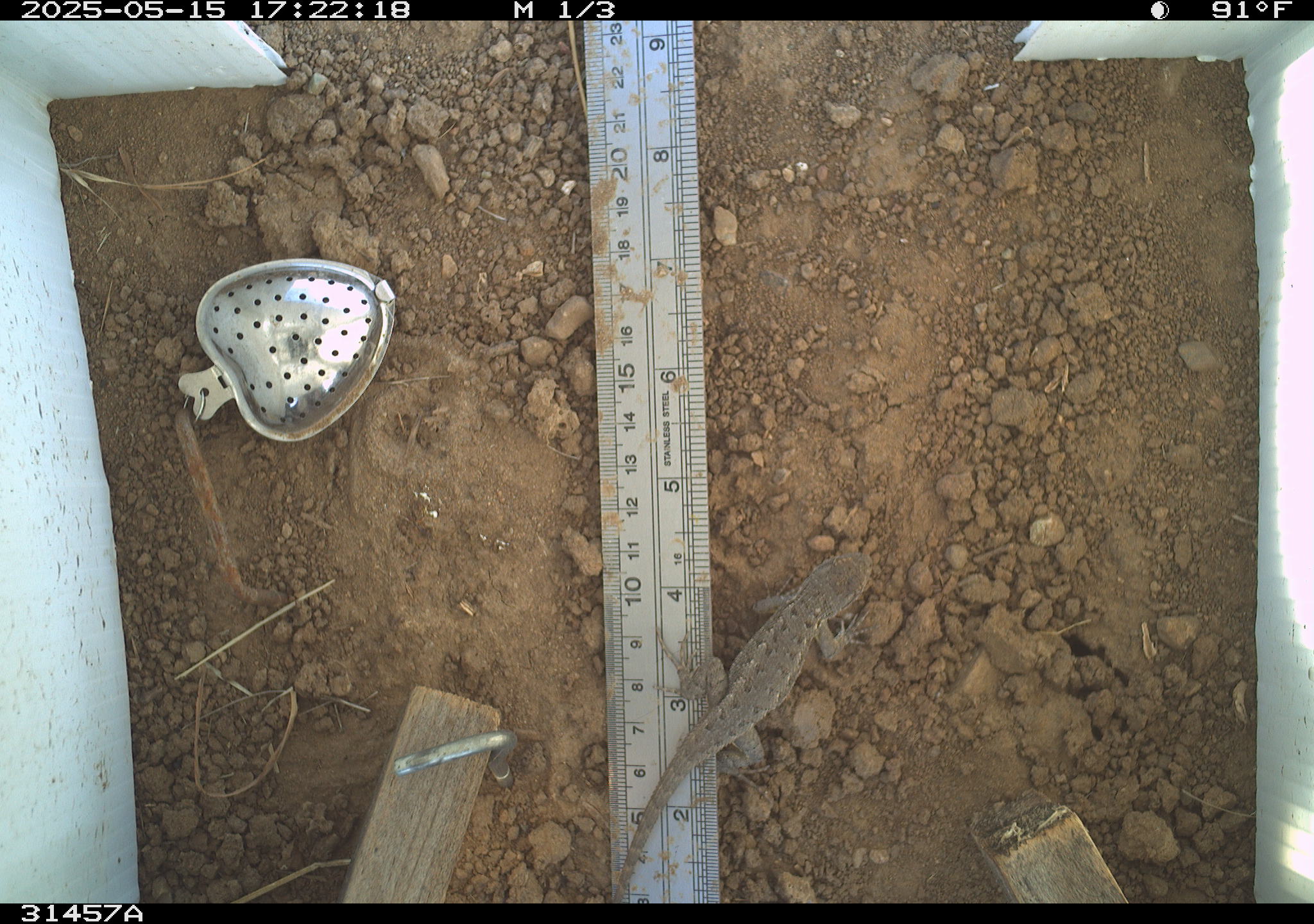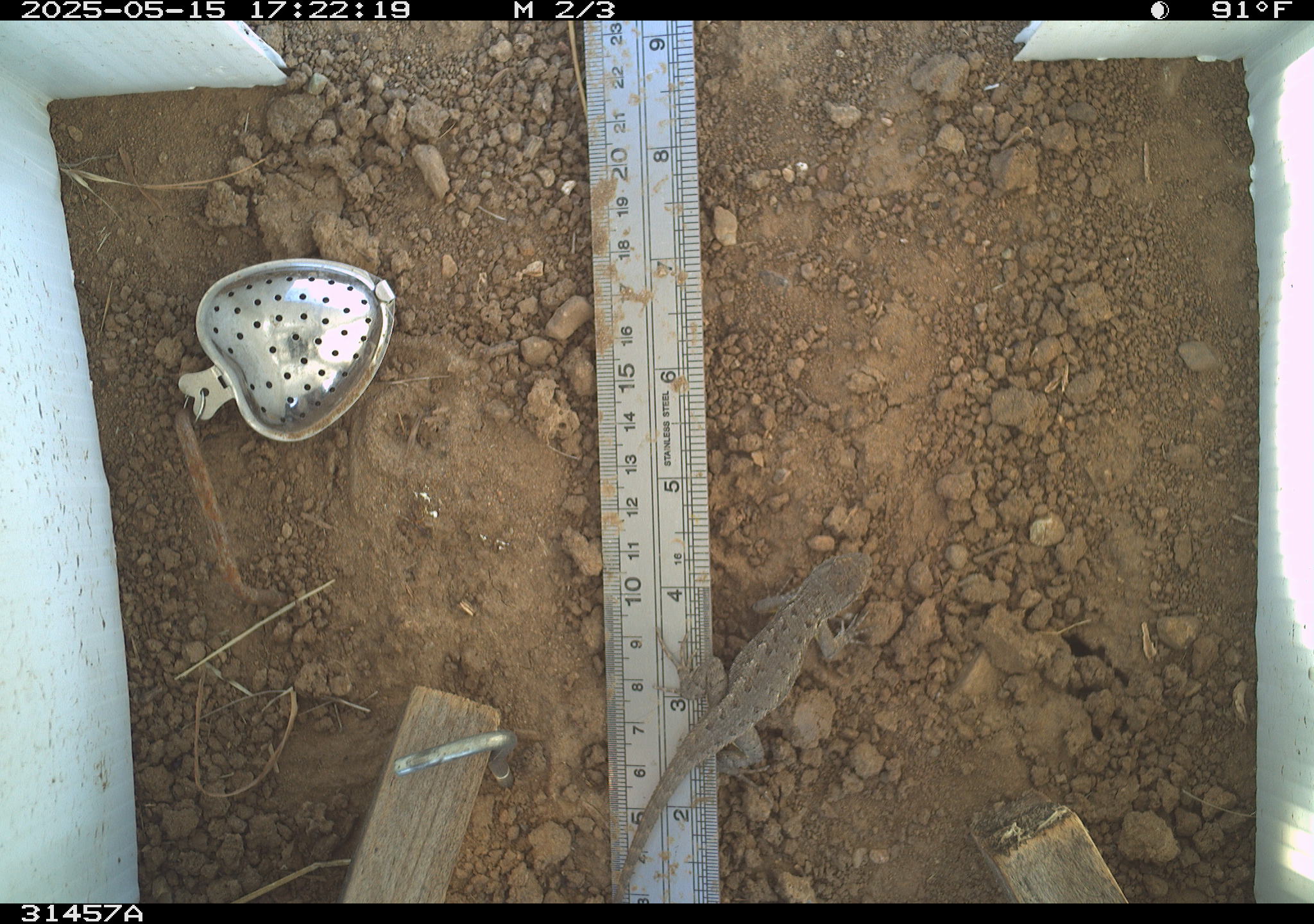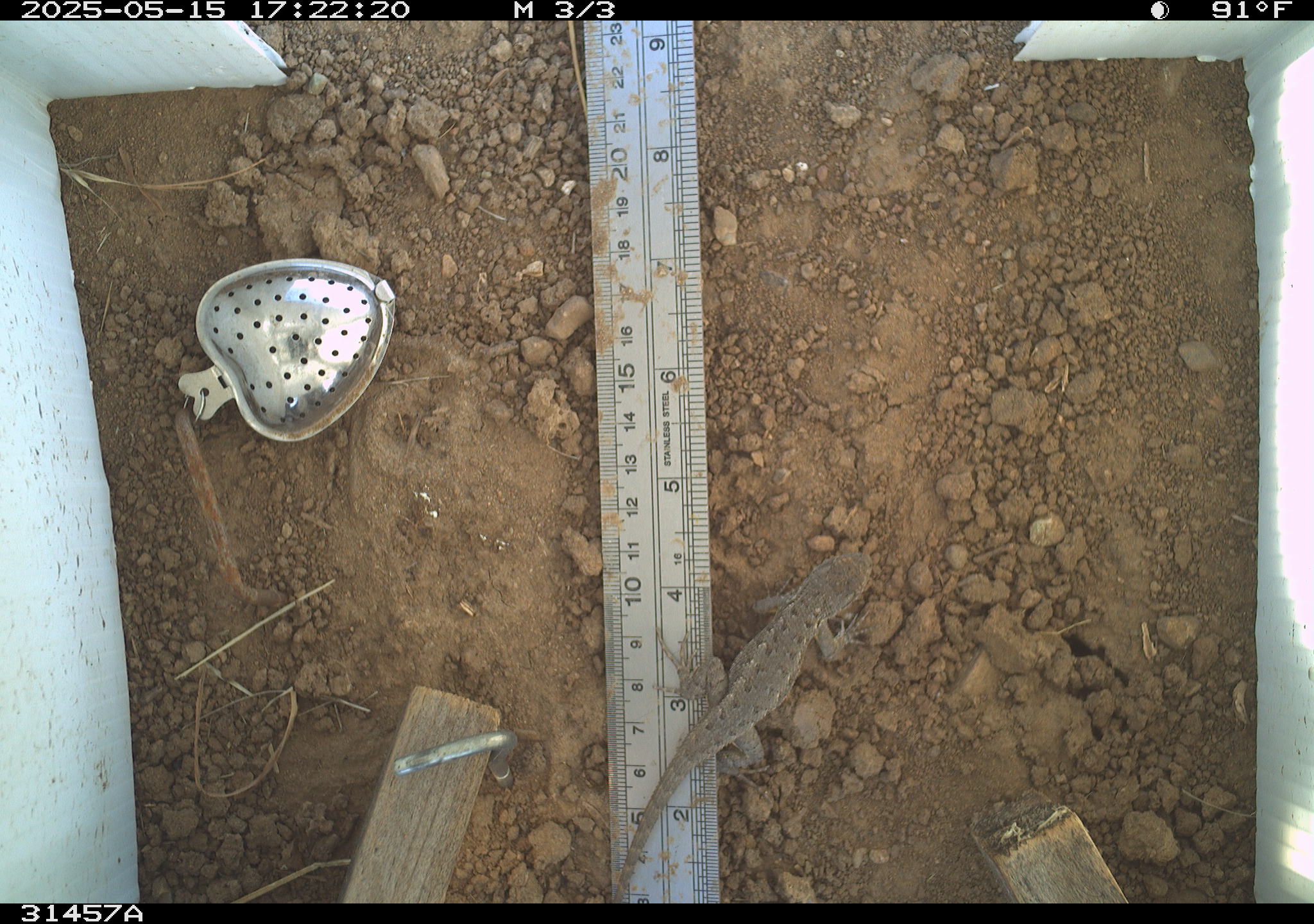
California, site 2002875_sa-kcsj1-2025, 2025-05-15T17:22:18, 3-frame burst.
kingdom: Animalia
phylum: Chordata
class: Reptilia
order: Squamata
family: Phrynosomatidae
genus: Sceloporus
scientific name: Sceloporus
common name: spiny lizards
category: sceloporus species